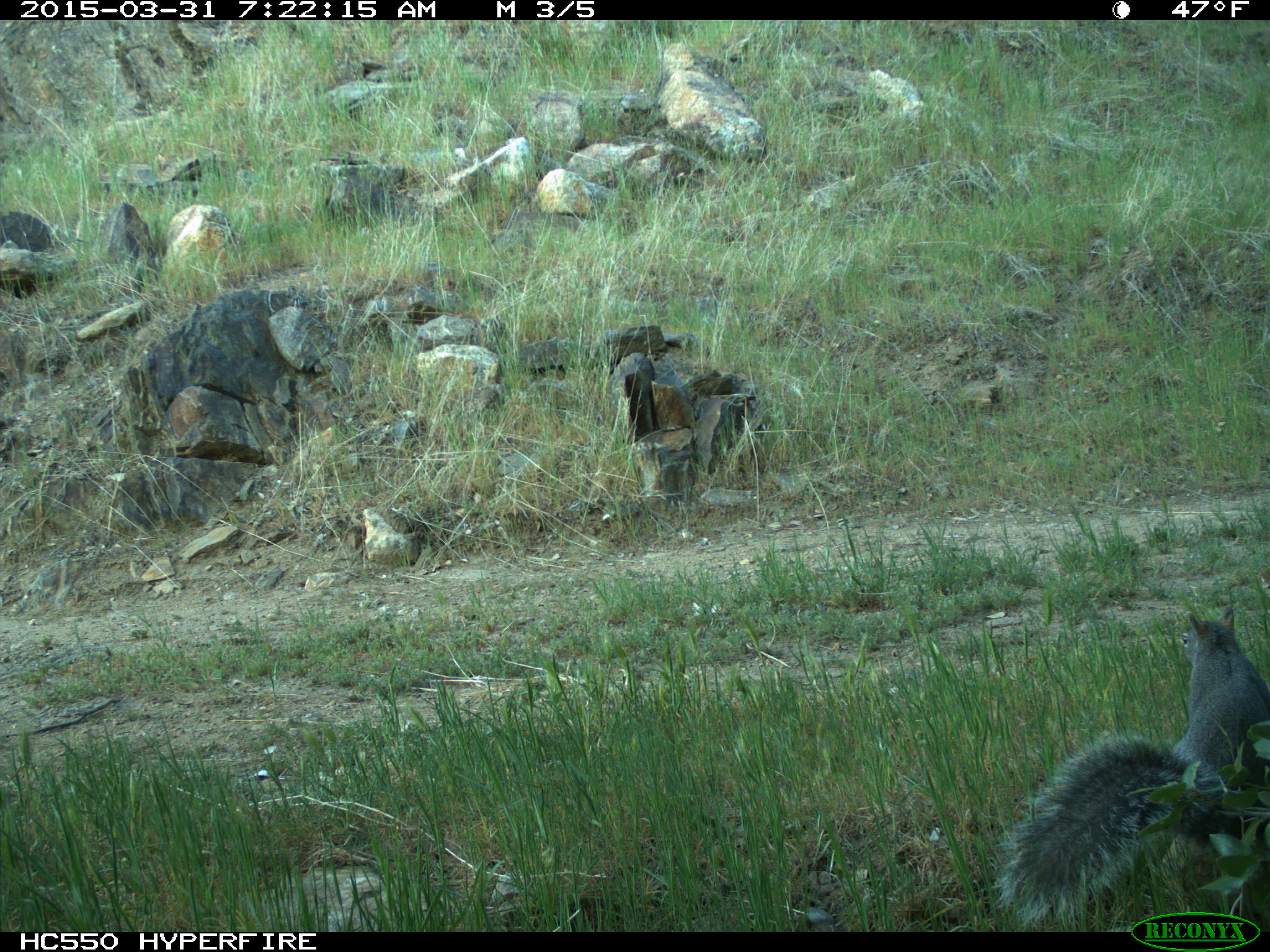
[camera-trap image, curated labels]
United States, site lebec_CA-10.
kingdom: Animalia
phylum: Chordata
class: Mammalia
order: Rodentia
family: Sciuridae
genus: Sciurus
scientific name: Sciurus carolinensis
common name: eastern gray squirrel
Sciurus carolinensis (eastern gray squirrel).